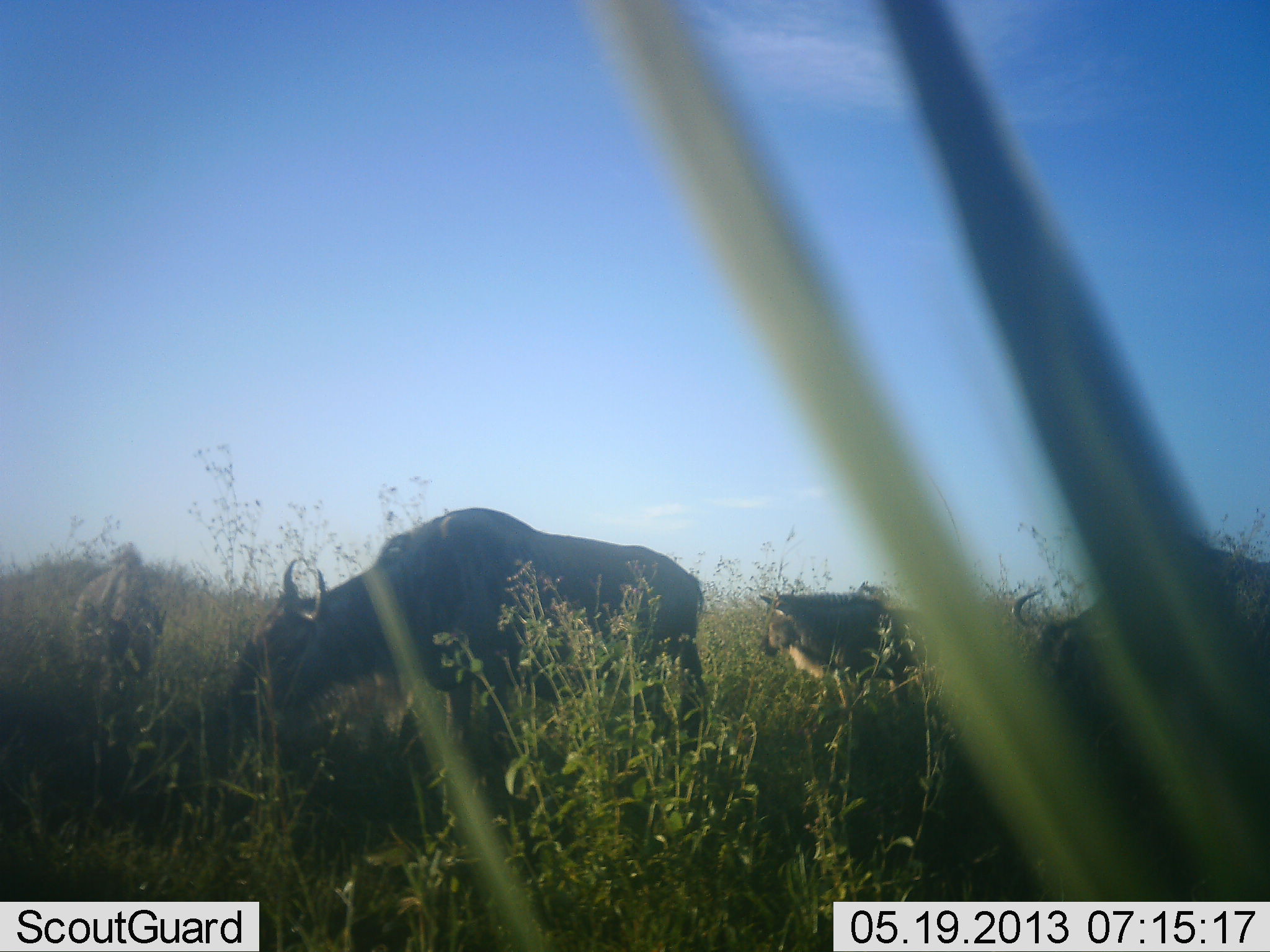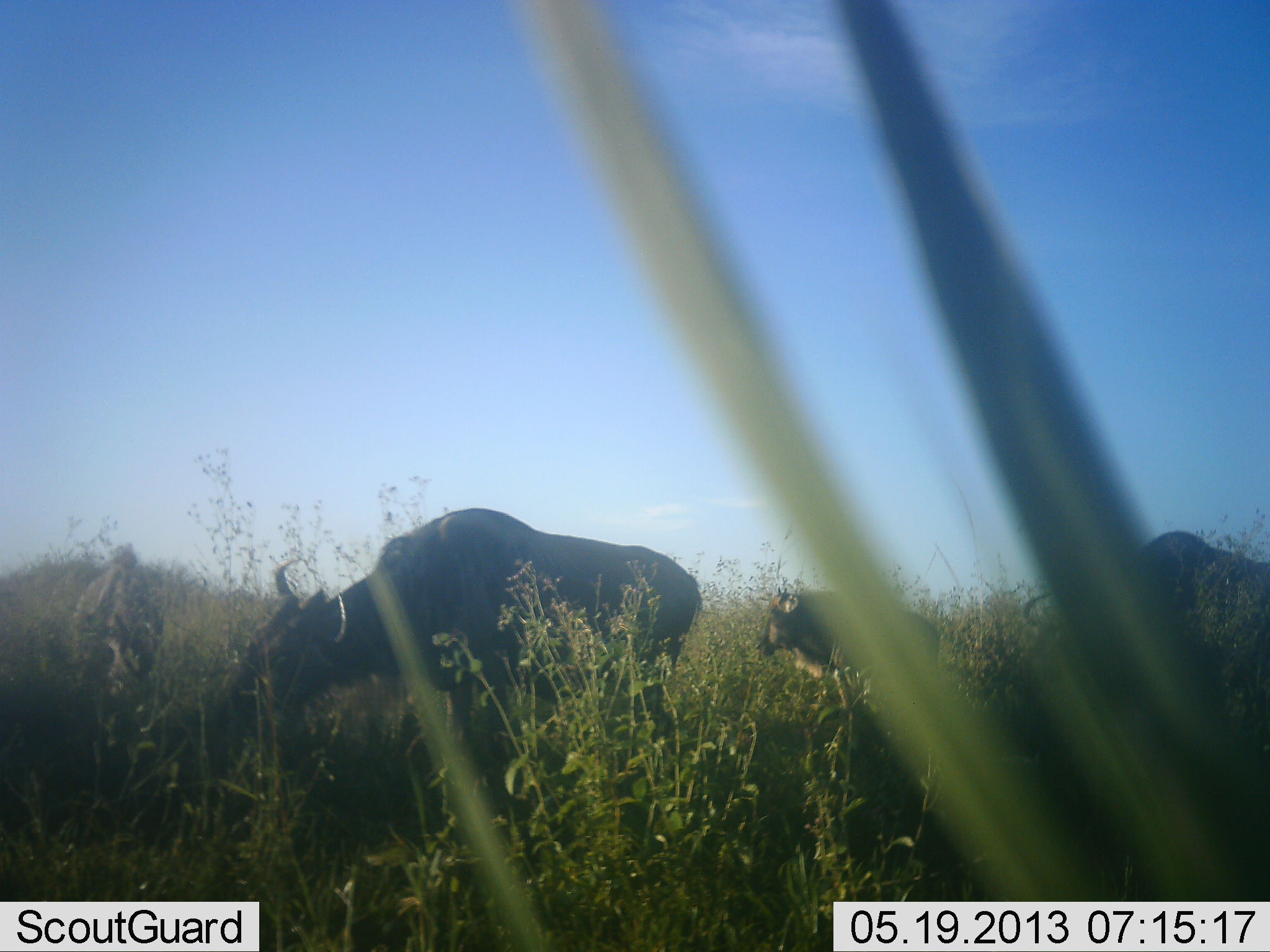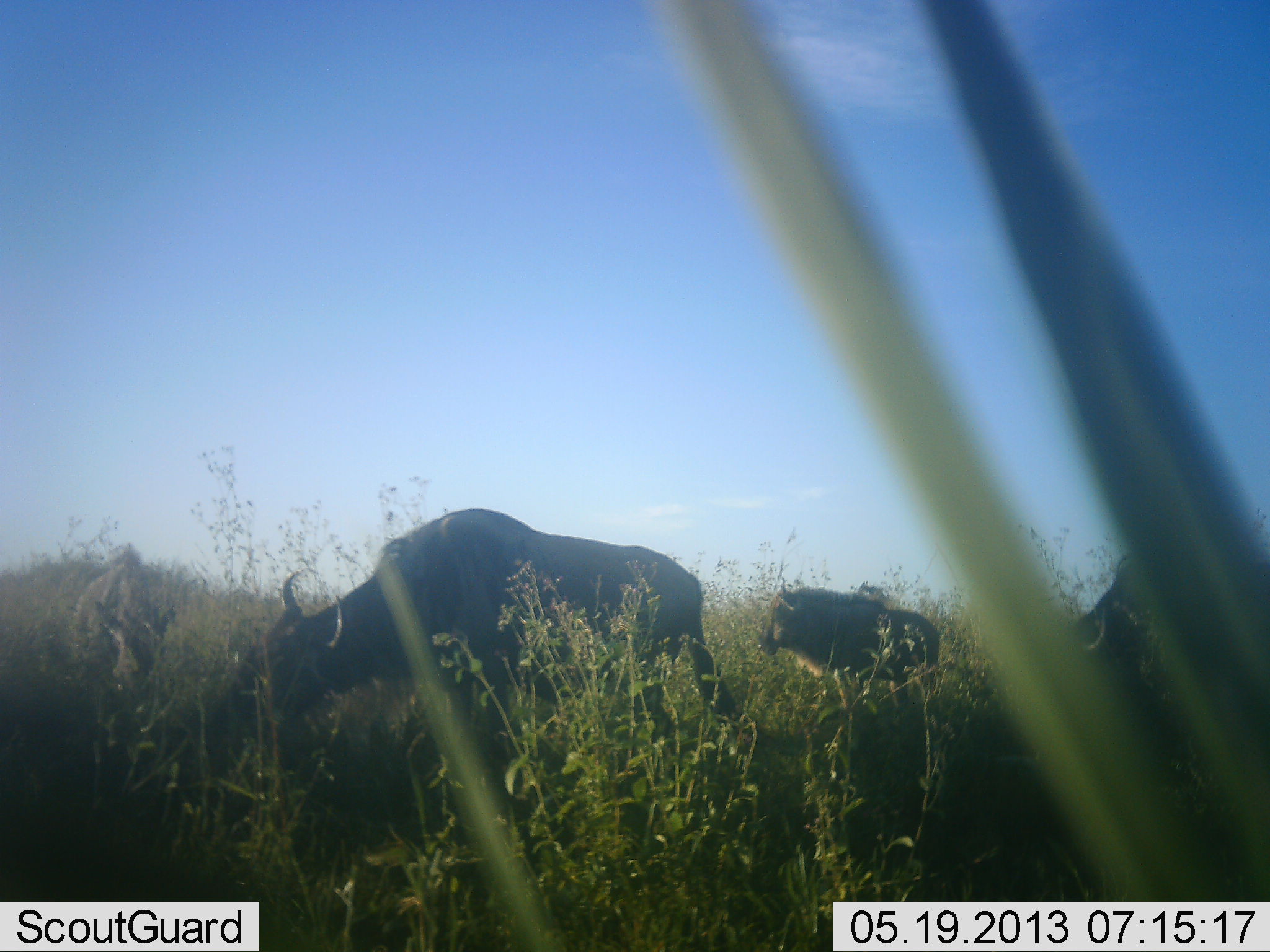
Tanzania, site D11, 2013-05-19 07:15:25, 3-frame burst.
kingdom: Animalia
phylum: Chordata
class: Mammalia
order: Artiodactyla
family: Bovidae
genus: Connochaetes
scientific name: Connochaetes taurinus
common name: blue wildebeest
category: wildebeest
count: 4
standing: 60%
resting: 0%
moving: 10%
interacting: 0%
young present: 50%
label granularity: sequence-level